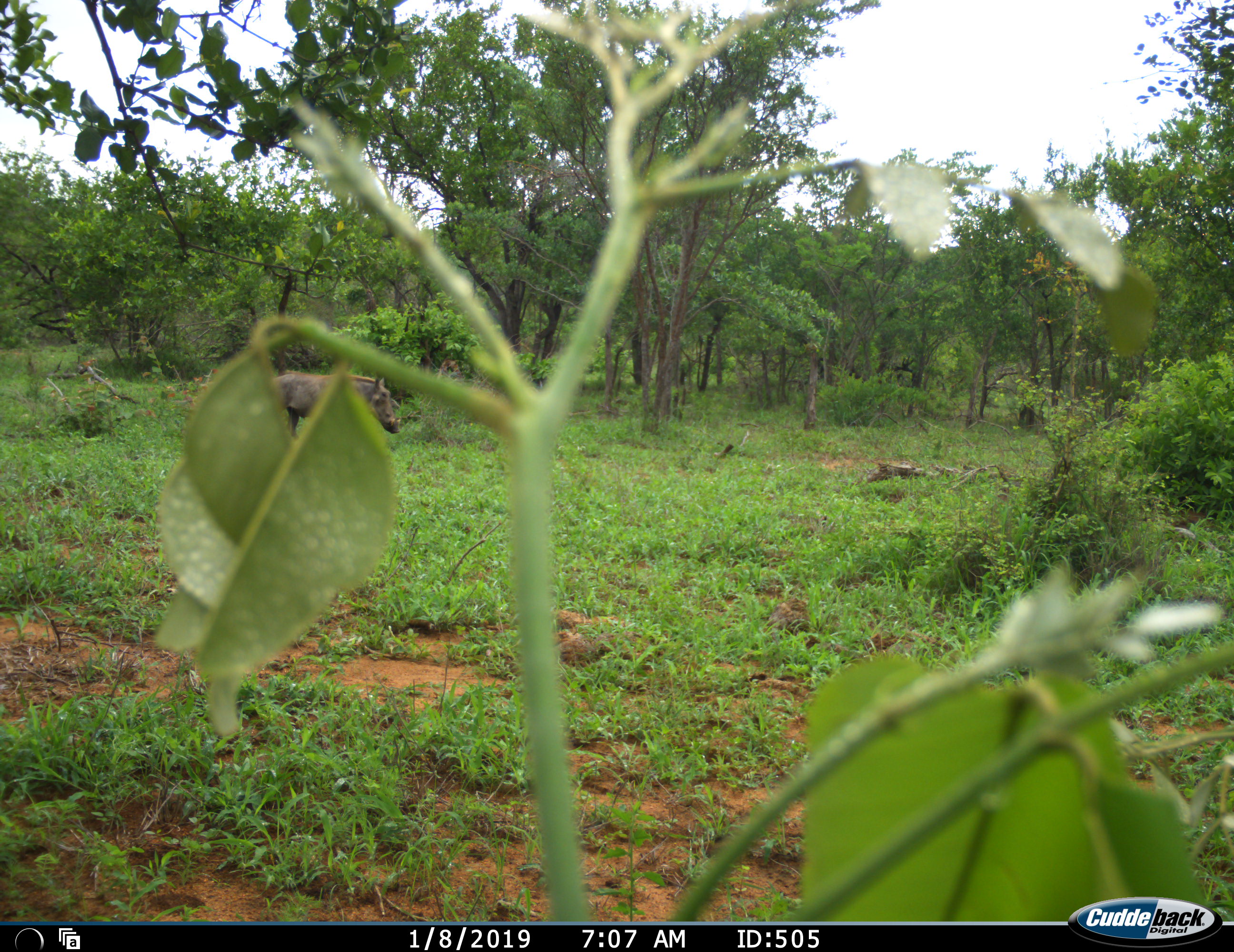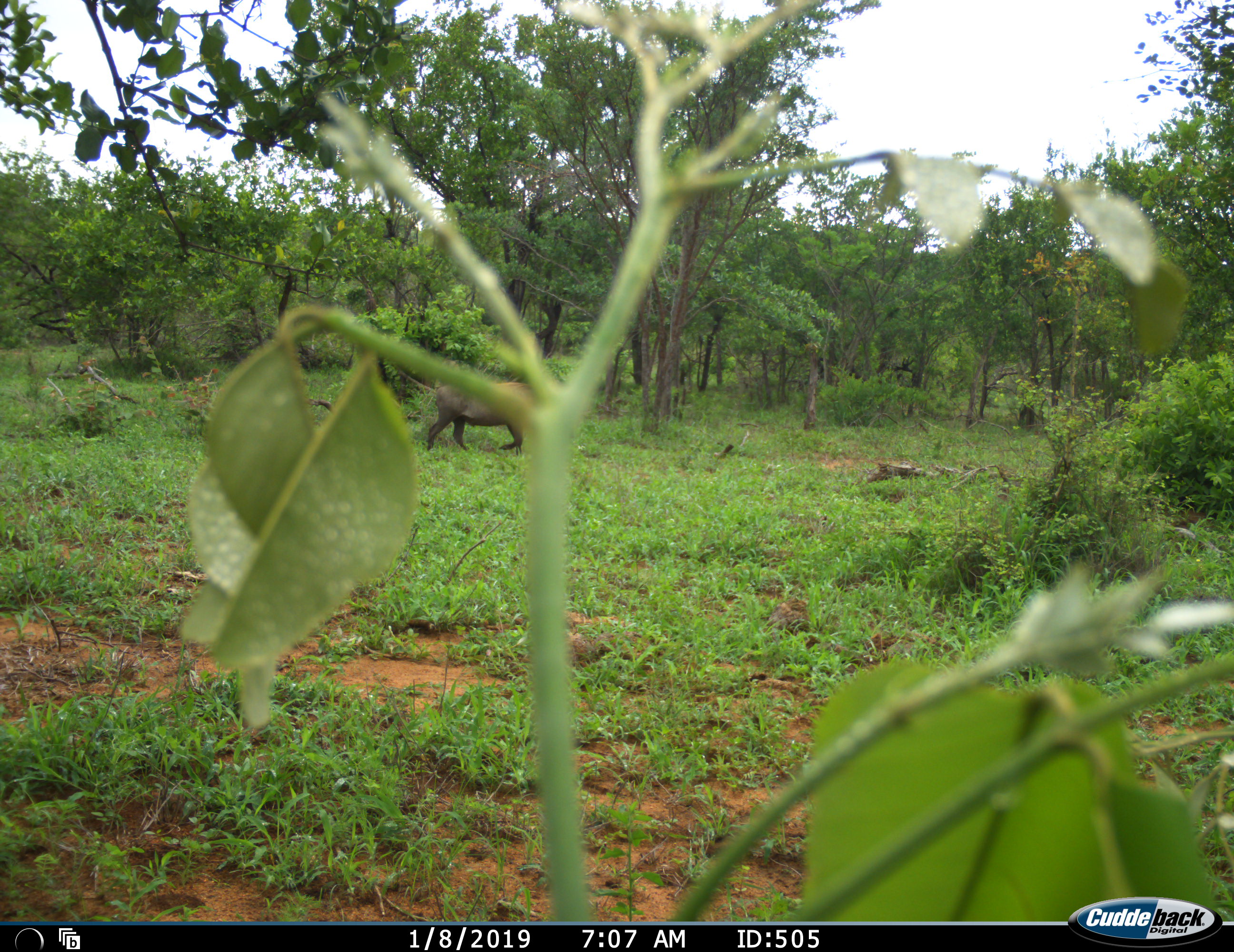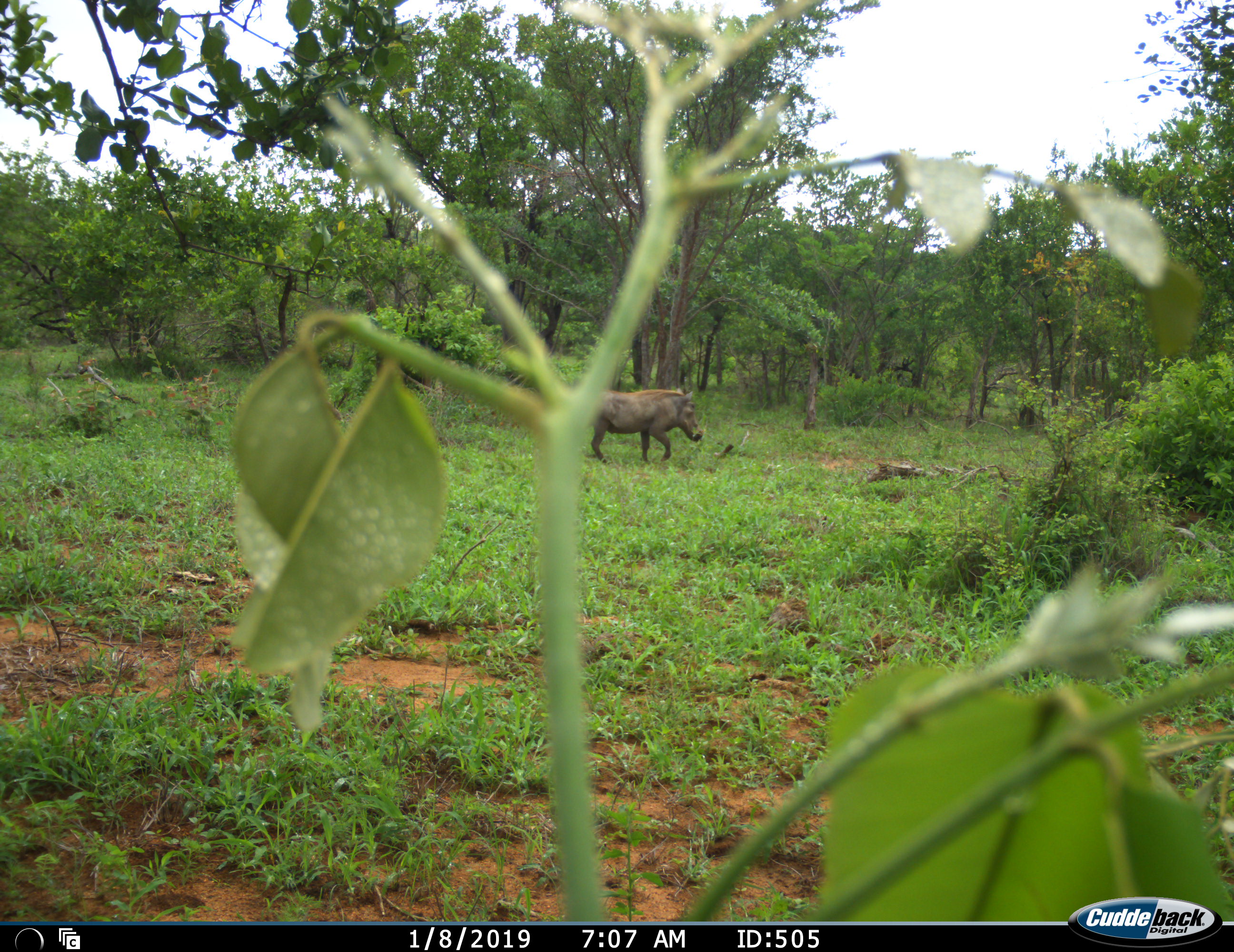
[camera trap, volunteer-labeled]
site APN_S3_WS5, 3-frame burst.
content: unidentified animal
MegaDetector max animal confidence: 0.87